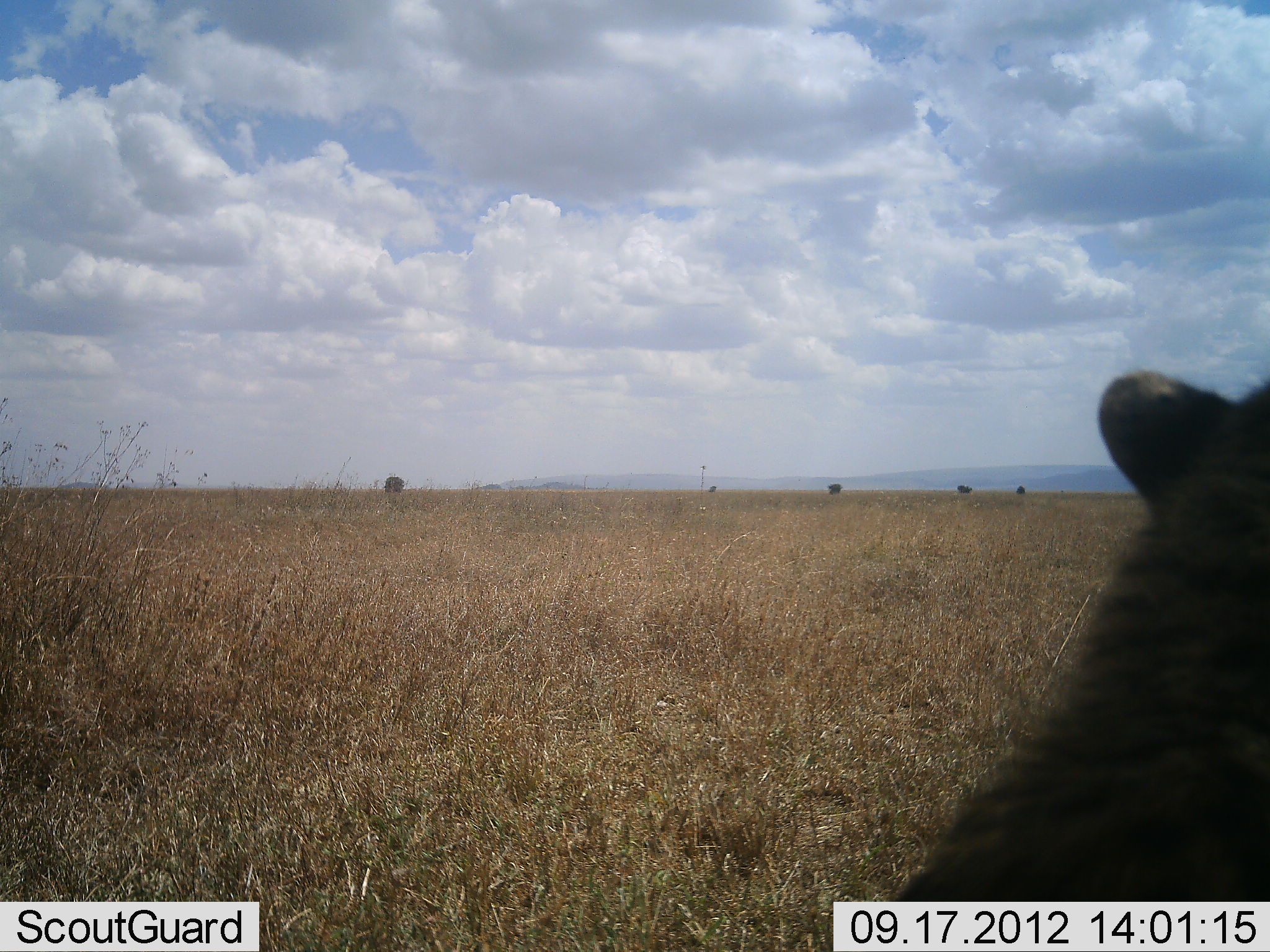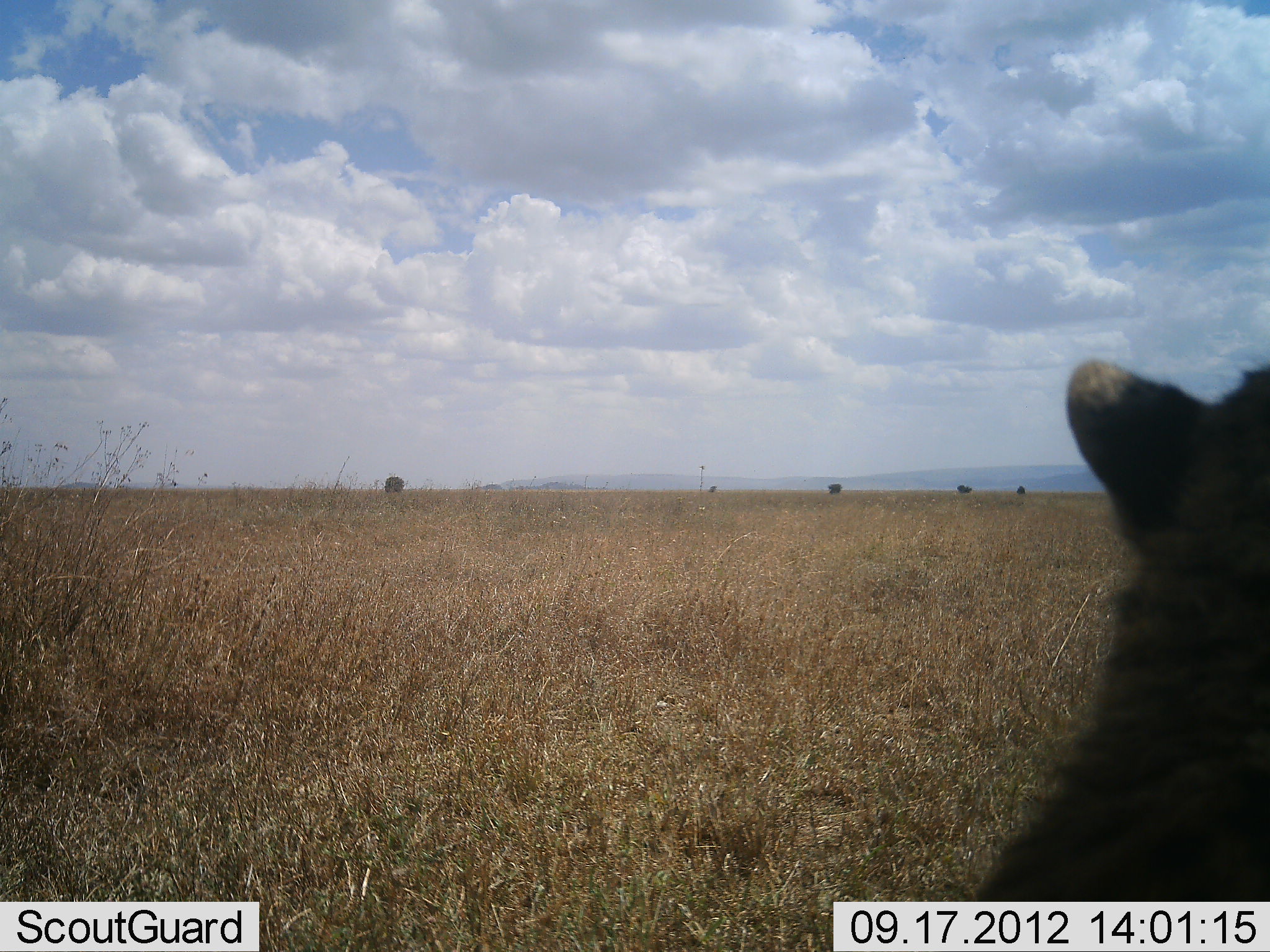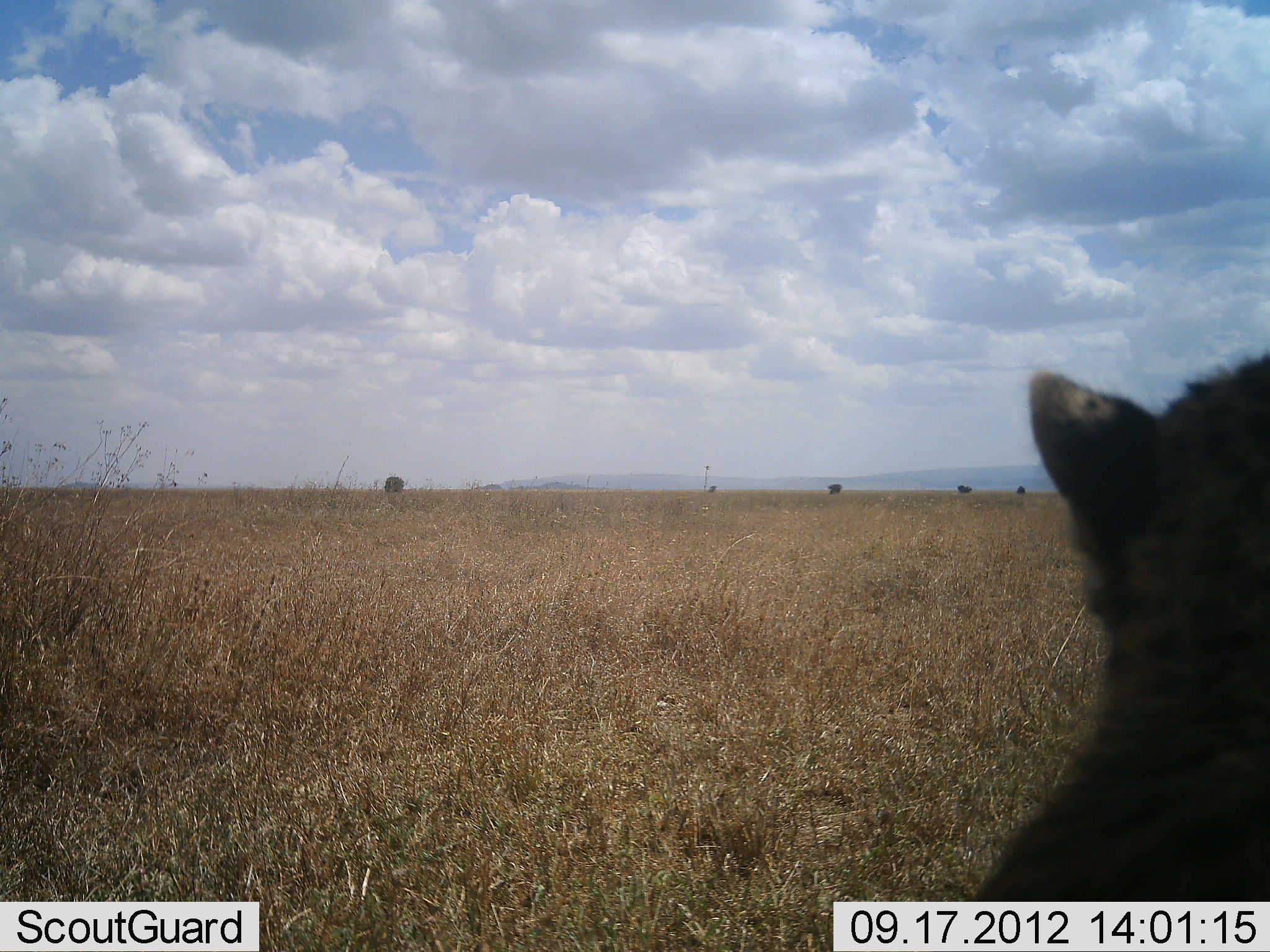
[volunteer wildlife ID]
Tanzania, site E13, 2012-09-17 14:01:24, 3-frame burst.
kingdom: Animalia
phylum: Chordata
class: Mammalia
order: Carnivora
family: Felidae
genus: Acinonyx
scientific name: Acinonyx jubatus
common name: cheetah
Cheetah (Acinonyx jubatus), count 1. Behavior (volunteer vote fractions): standing 22%, resting 67%, moving 11%, interacting 0%. Young present (vote fraction): 0%. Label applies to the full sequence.